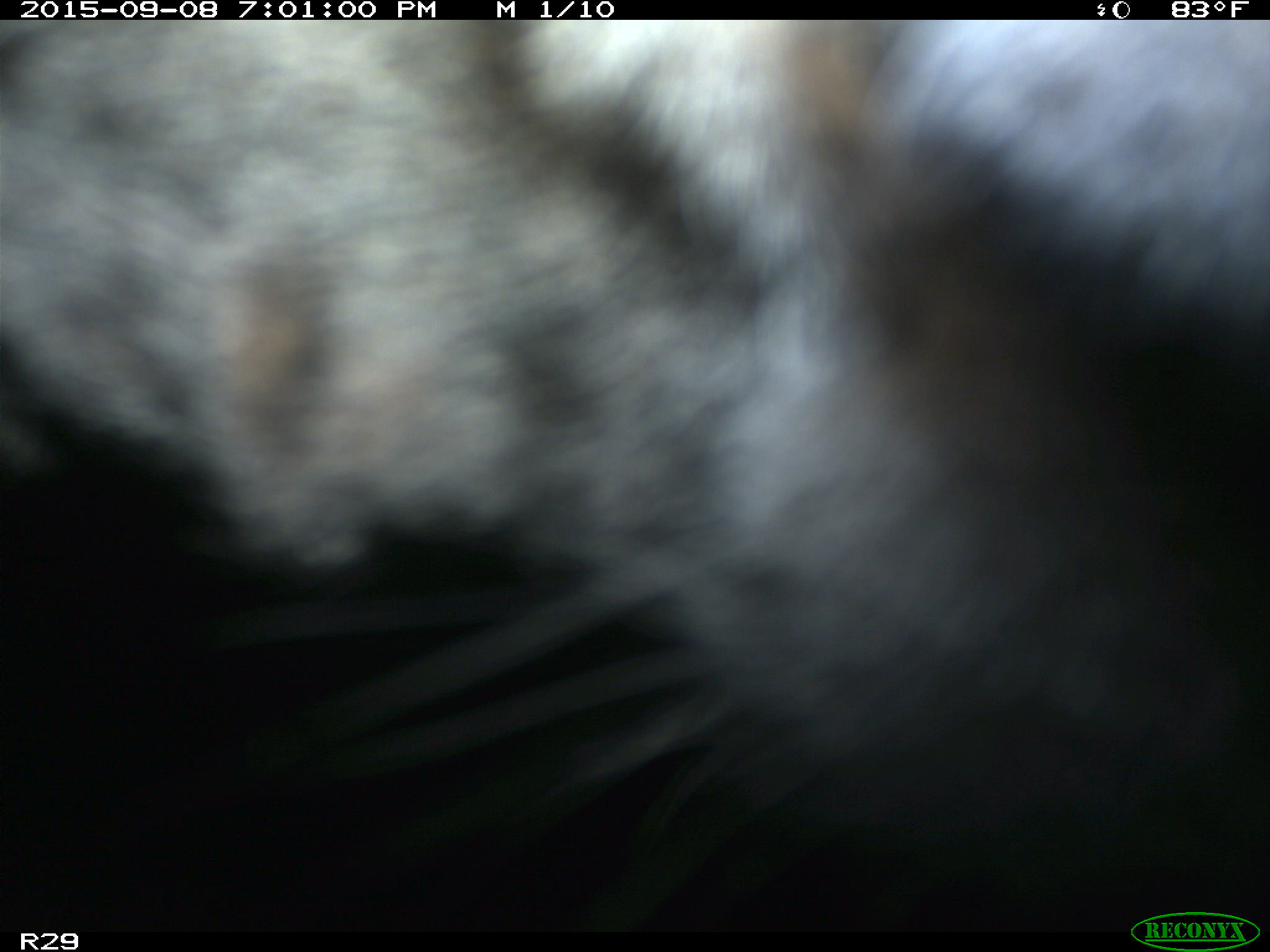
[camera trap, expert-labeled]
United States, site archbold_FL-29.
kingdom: Animalia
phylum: Chordata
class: Mammalia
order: Artiodactyla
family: Bovidae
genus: Bos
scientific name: Bos taurus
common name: domestic cow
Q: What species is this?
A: Bos taurus (domestic cow).